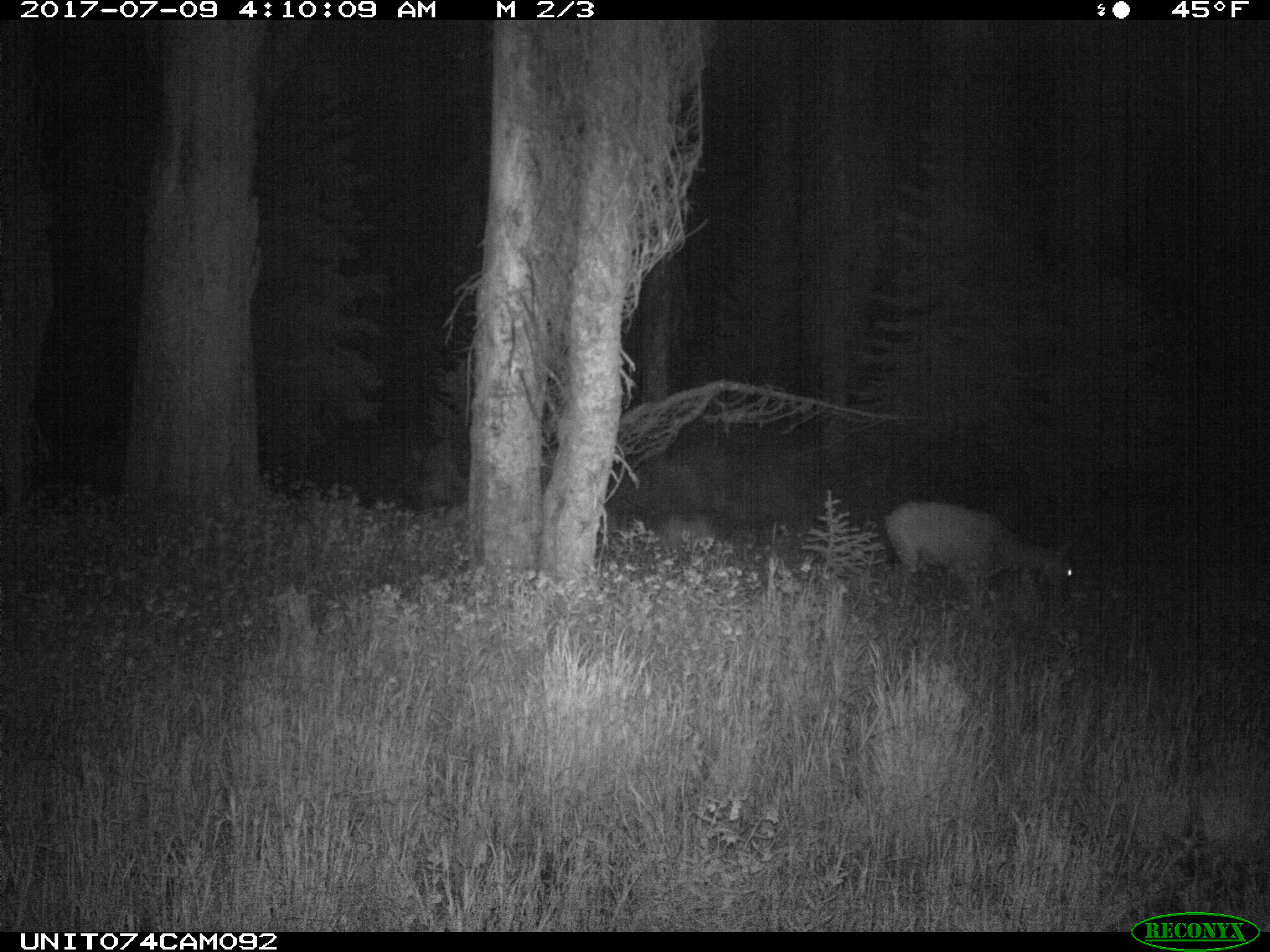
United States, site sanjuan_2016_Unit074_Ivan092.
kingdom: Animalia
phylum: Chordata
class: Mammalia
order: Artiodactyla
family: Cervidae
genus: Odocoileus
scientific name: Odocoileus hemionus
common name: mule deer